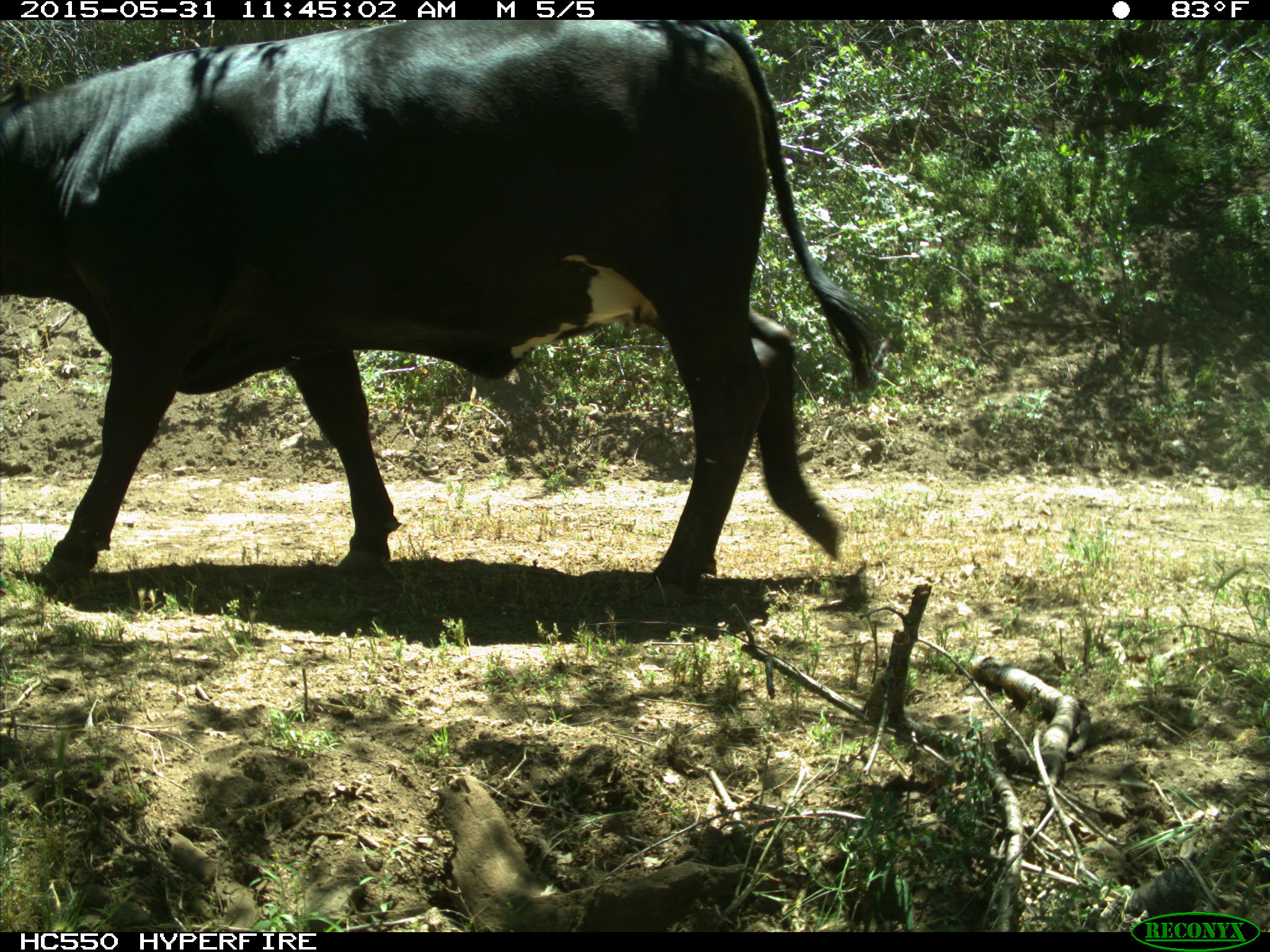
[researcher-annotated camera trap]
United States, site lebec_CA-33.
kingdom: Animalia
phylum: Chordata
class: Mammalia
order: Artiodactyla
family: Bovidae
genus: Bos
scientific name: Bos taurus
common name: domestic cow